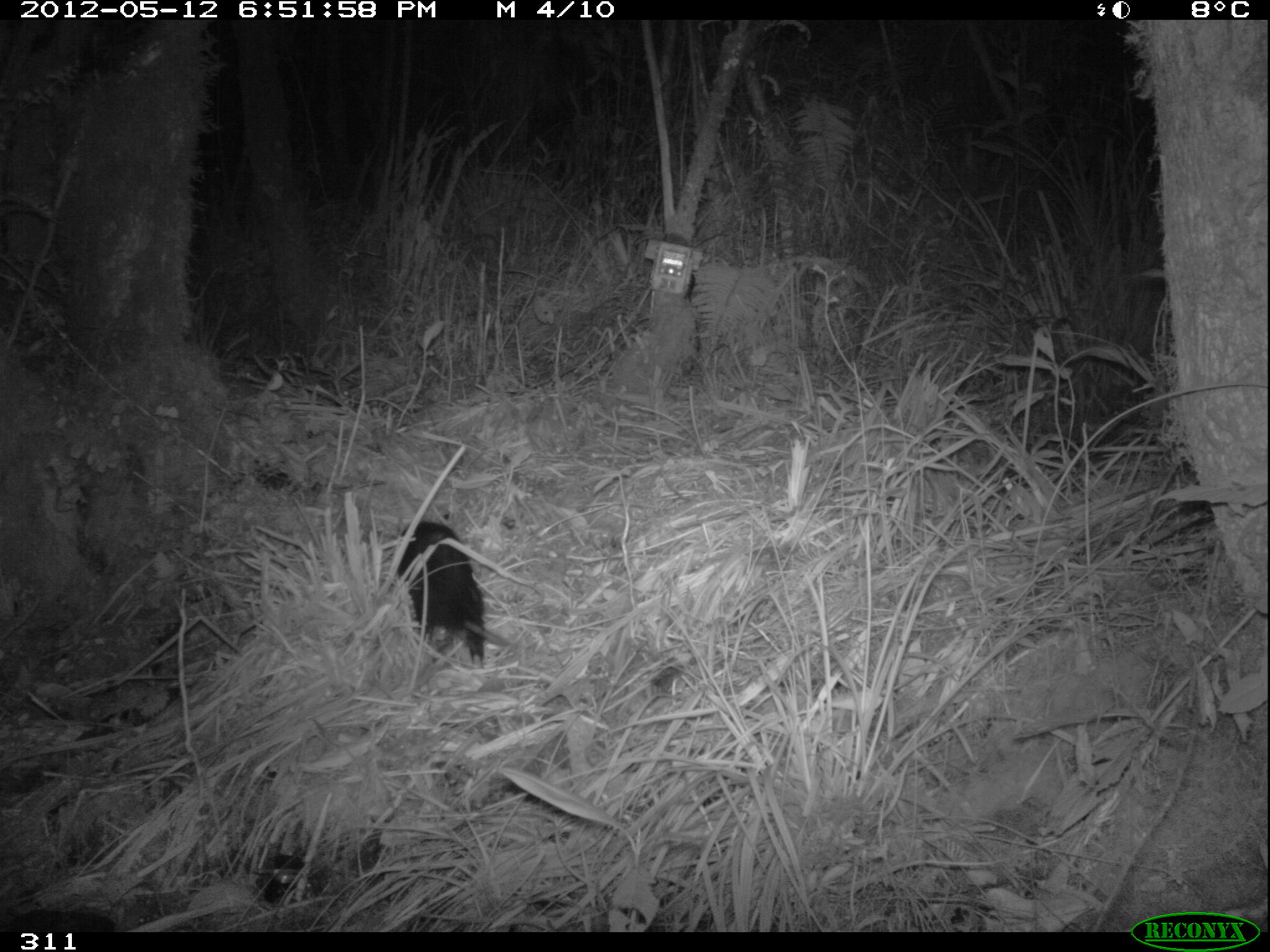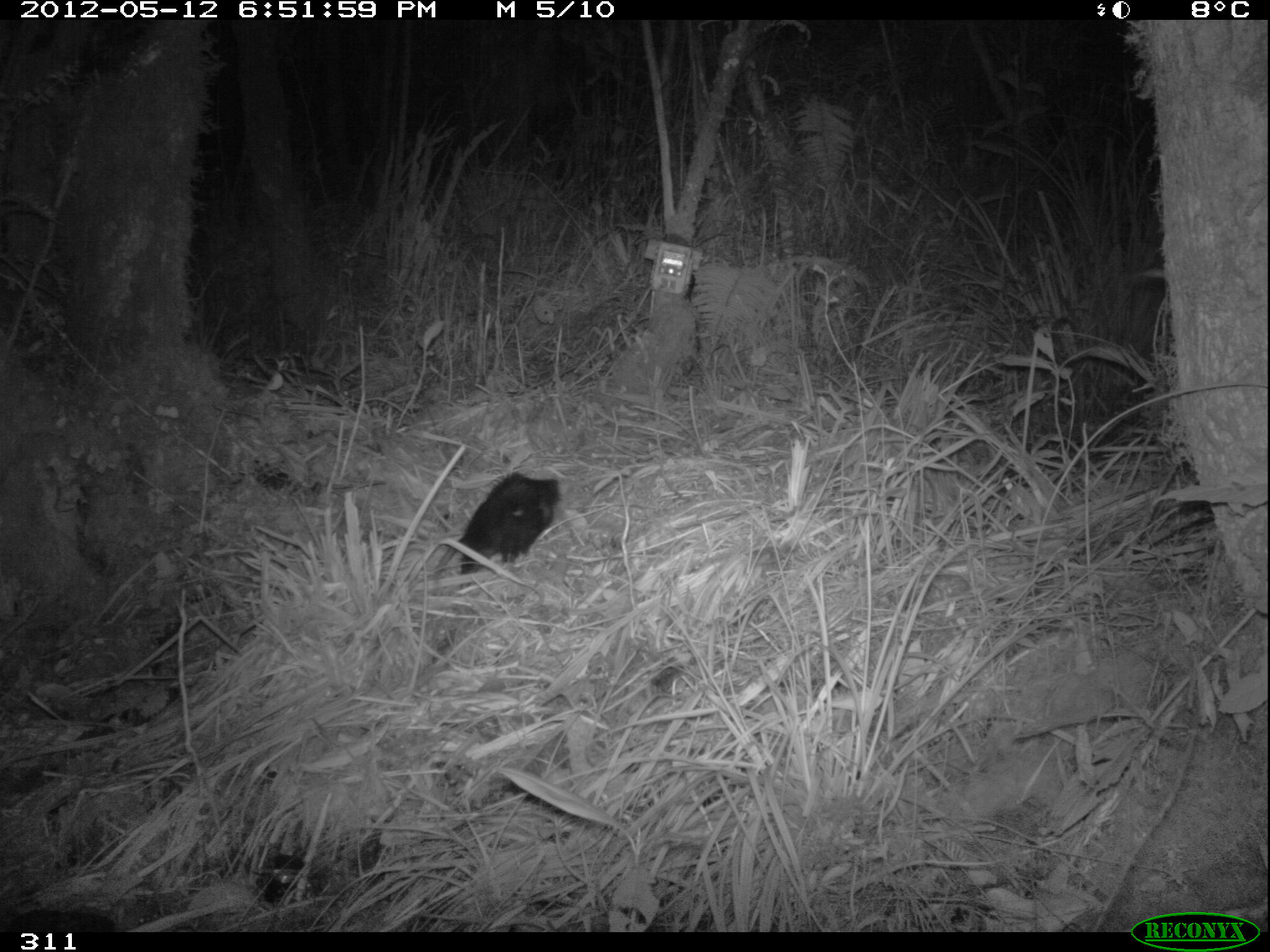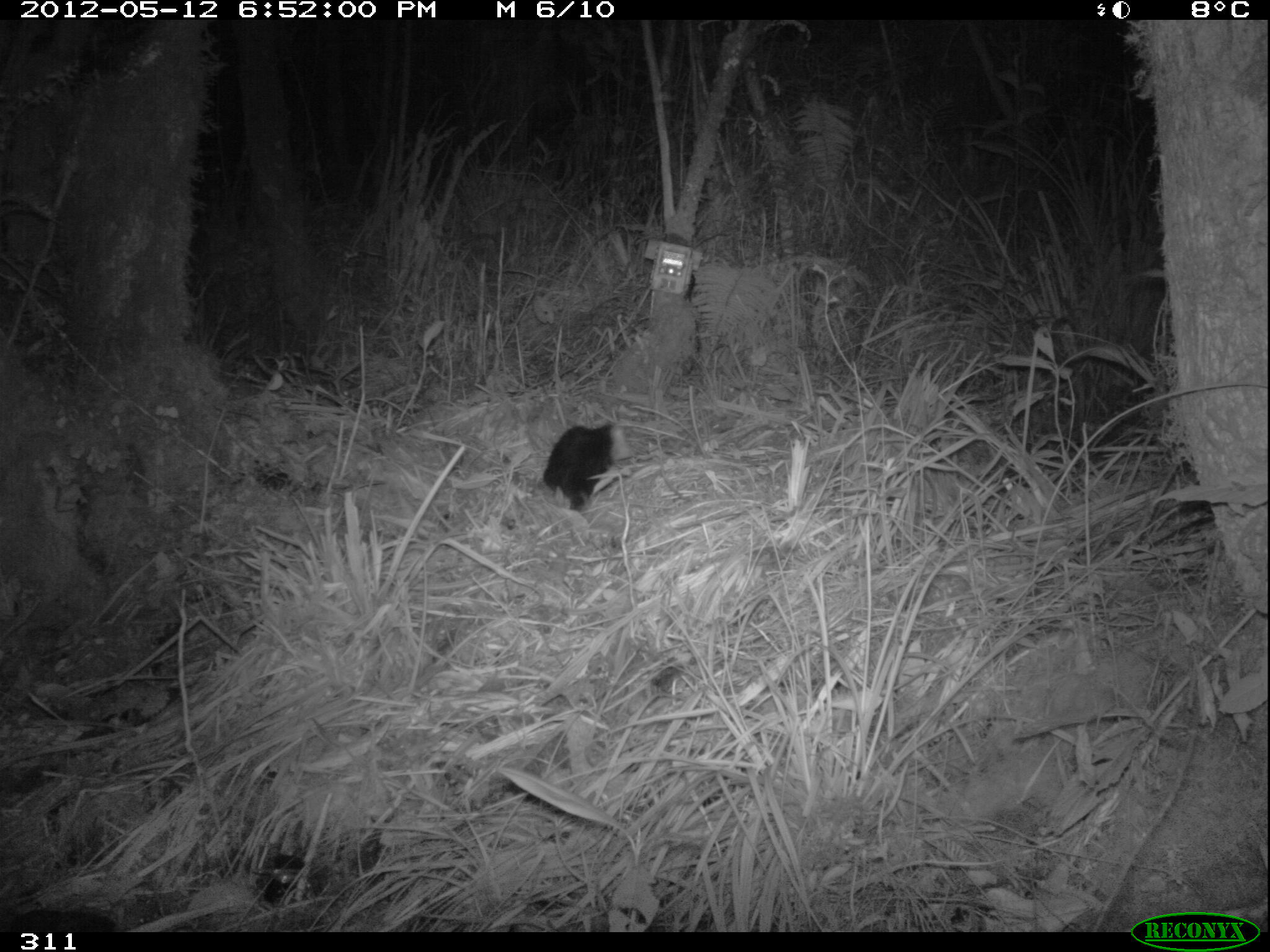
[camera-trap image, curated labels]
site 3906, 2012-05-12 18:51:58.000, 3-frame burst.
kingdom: Animalia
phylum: Chordata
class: Mammalia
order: Didelphimorphia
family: Didelphidae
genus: Didelphis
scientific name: Didelphis pernigra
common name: andean white-eared opossum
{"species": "Didelphis pernigra (andean white-eared opossum)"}